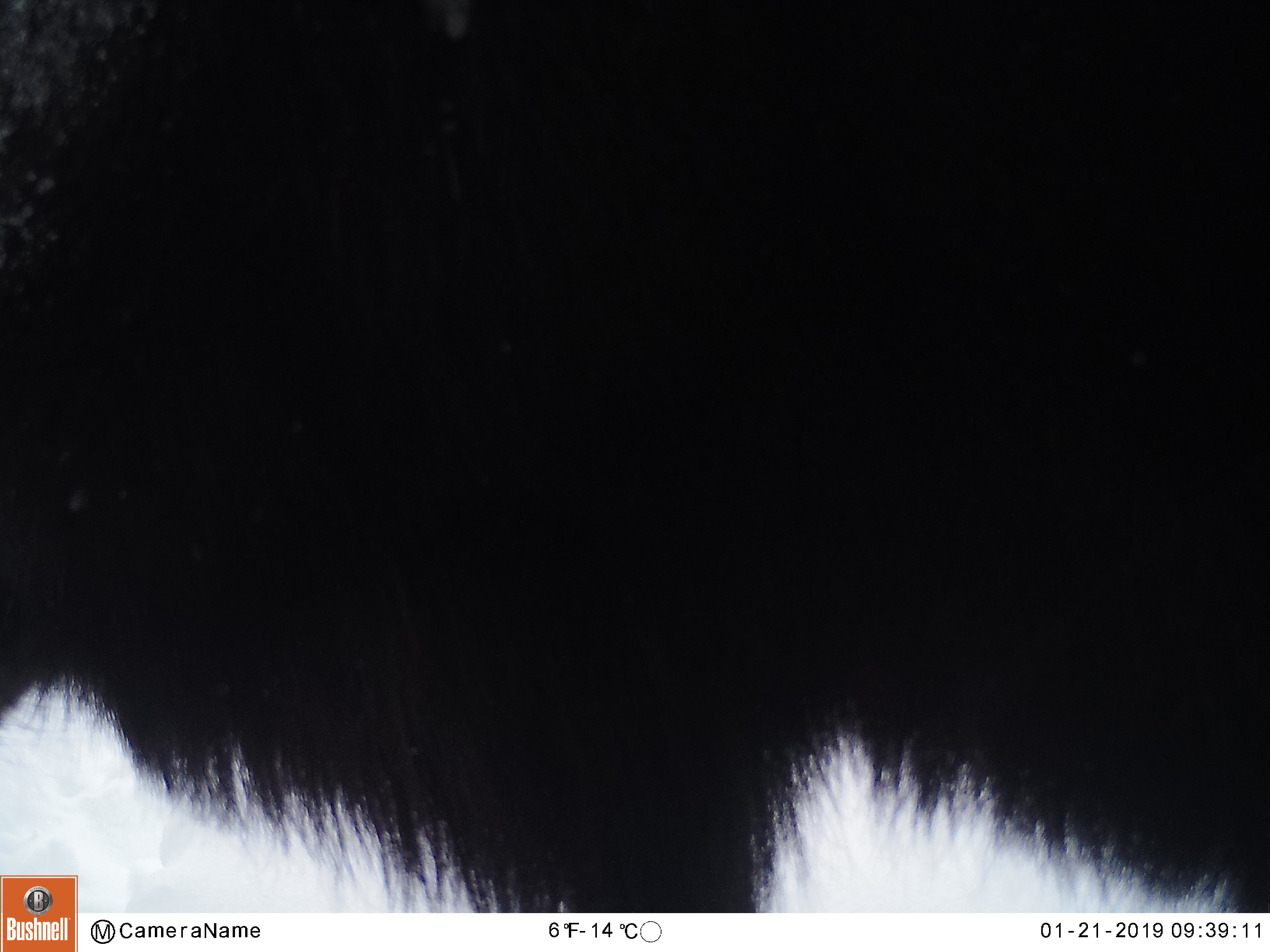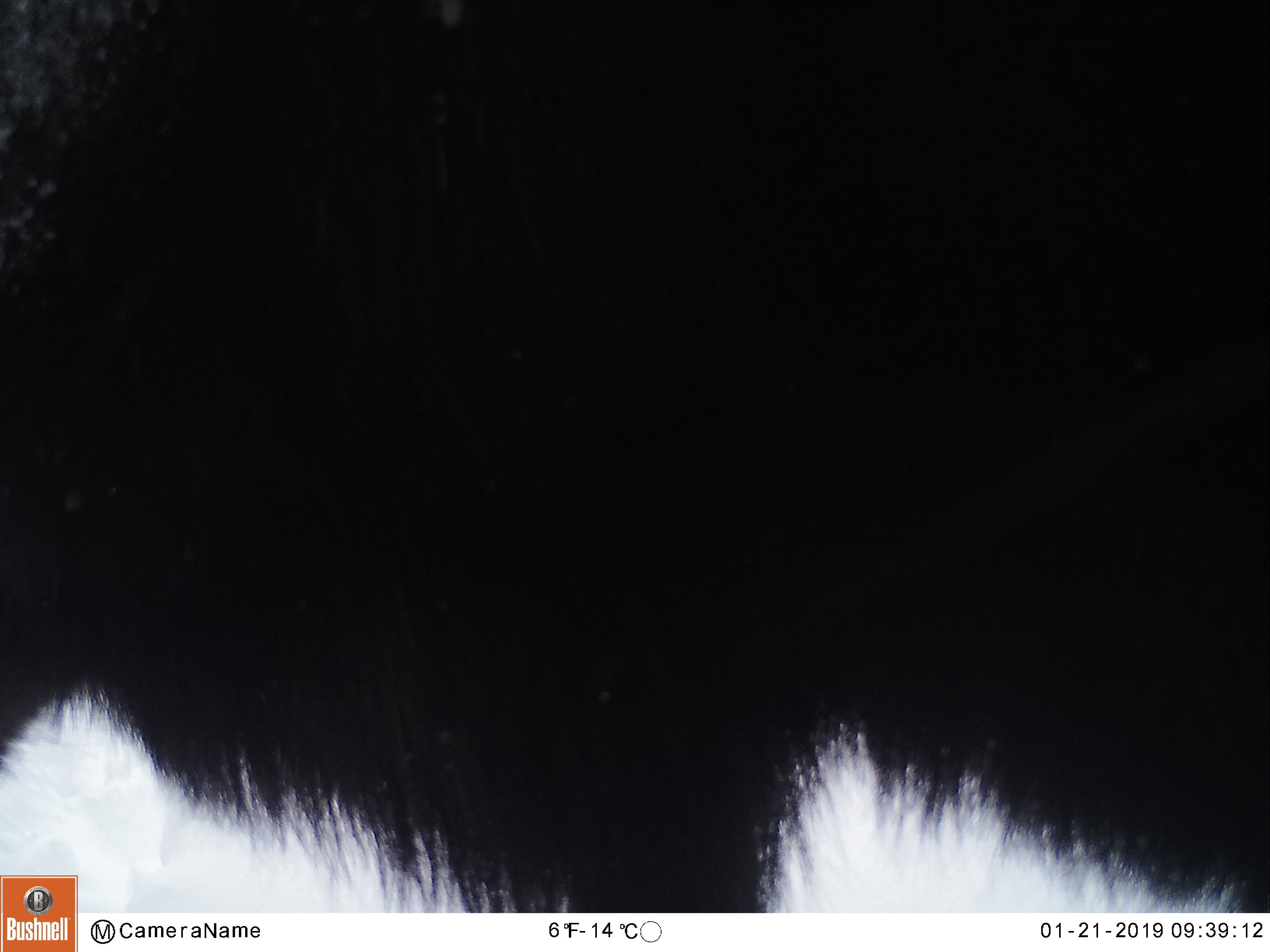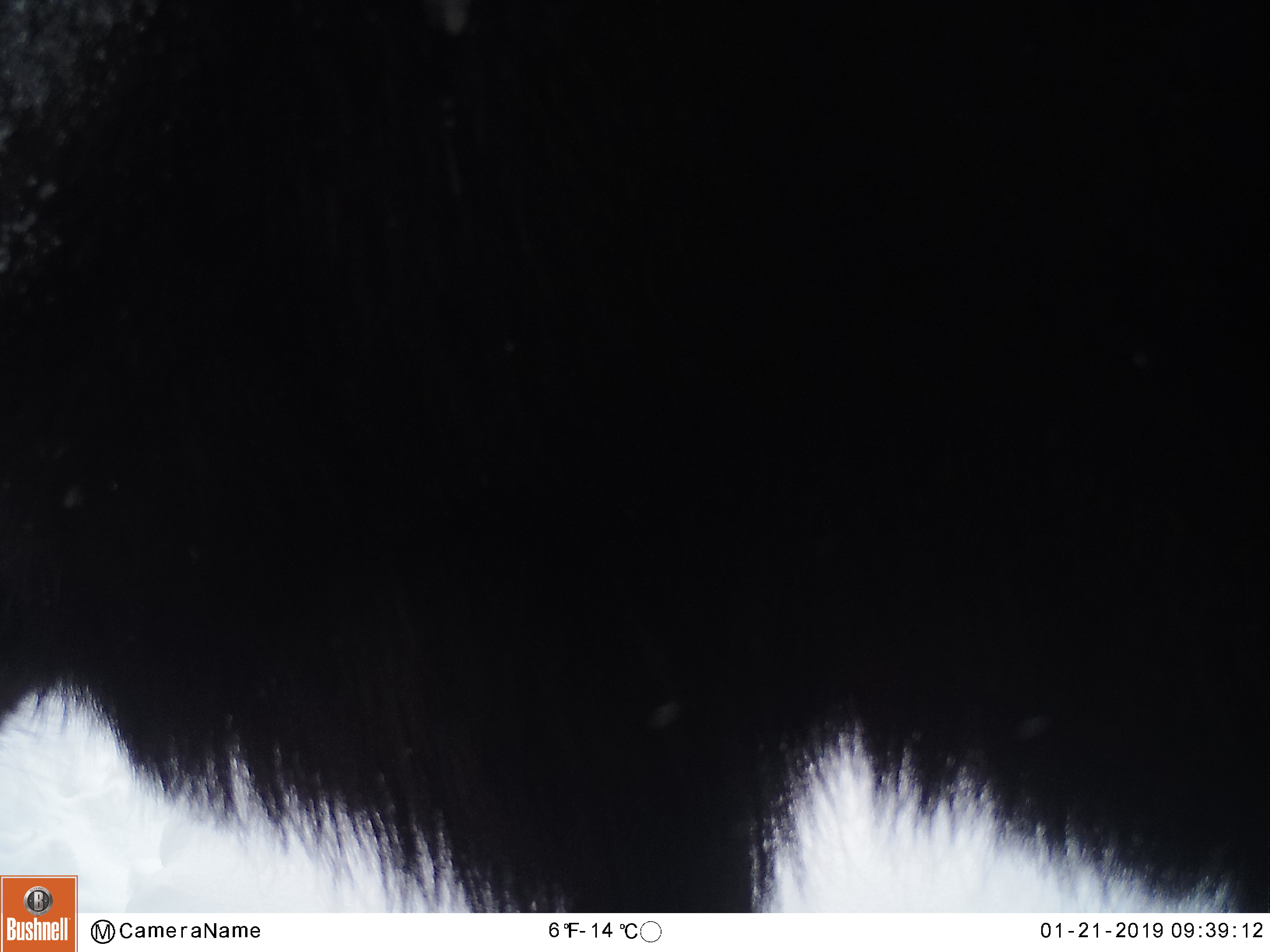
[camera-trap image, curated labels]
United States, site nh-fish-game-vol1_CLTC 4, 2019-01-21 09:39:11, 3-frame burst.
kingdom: Animalia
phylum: Chordata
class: Mammalia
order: Artiodactyla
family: Cervidae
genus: Alces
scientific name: Alces alces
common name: moose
Moose (Alces alces).